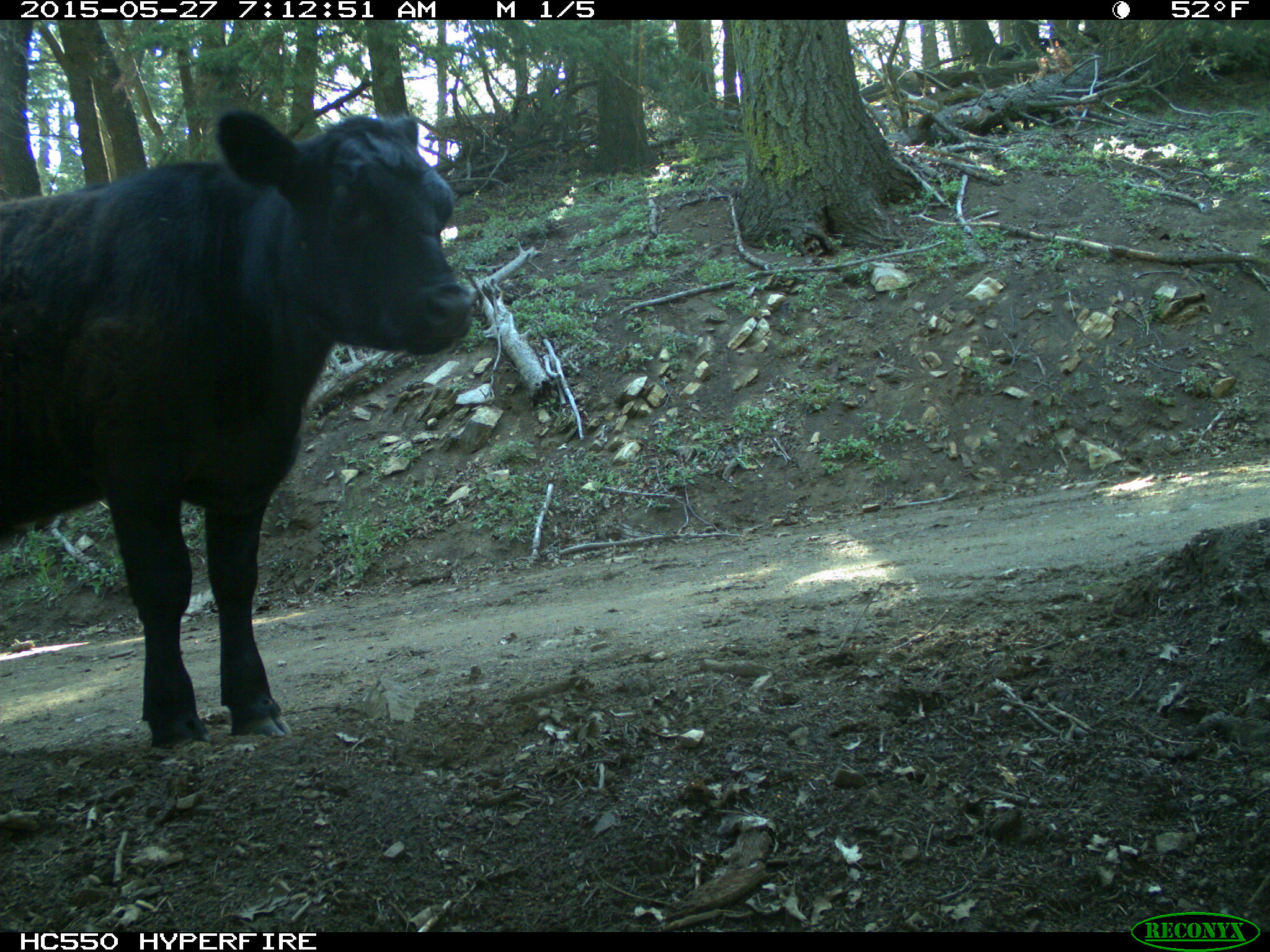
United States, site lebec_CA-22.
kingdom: Animalia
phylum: Chordata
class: Mammalia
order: Artiodactyla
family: Bovidae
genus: Bos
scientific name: Bos taurus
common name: domestic cow